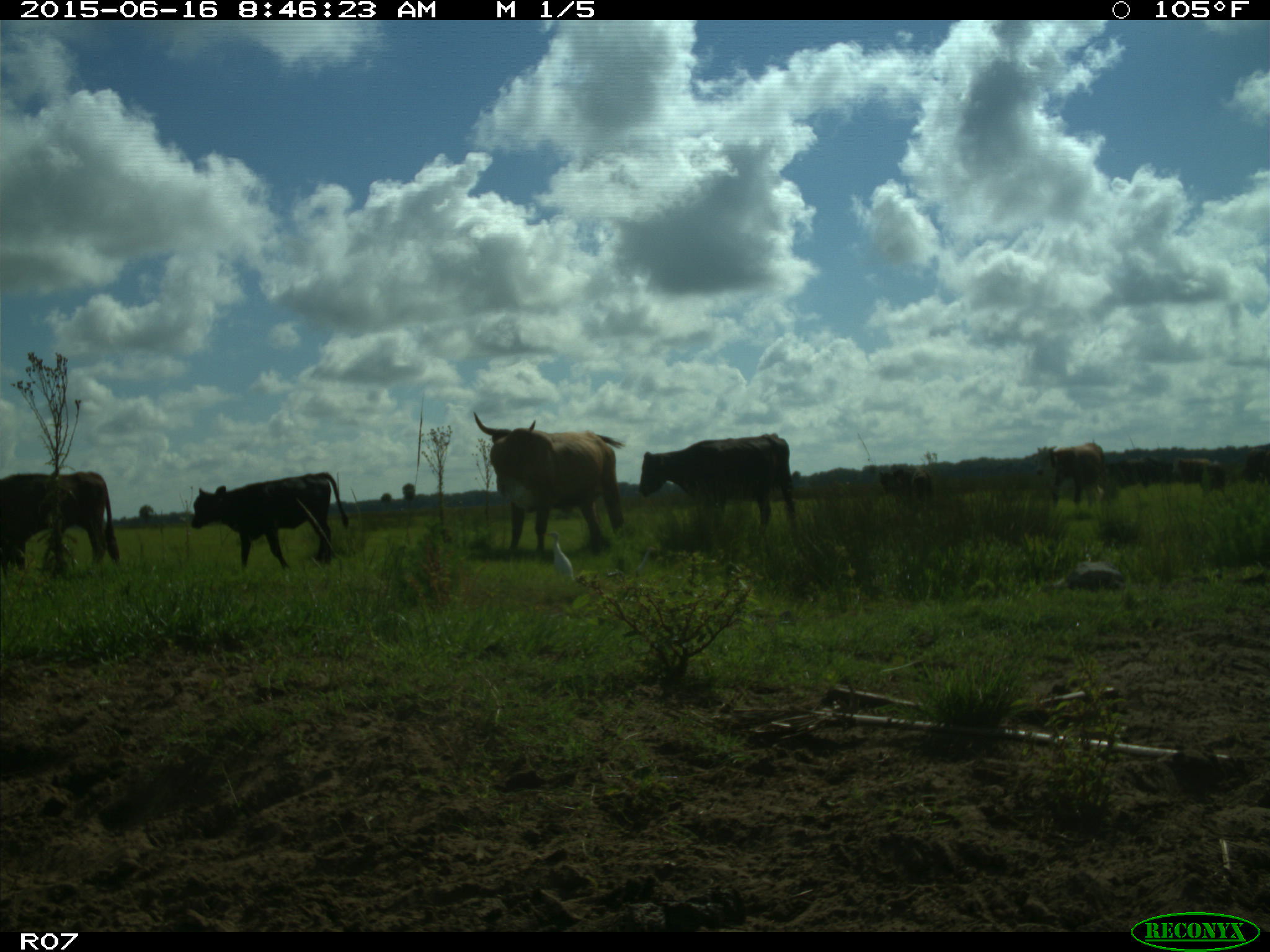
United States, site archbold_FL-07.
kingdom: Animalia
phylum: Chordata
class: Mammalia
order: Artiodactyla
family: Bovidae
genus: Bos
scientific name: Bos taurus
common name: domestic cow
Bos taurus (domestic cow).